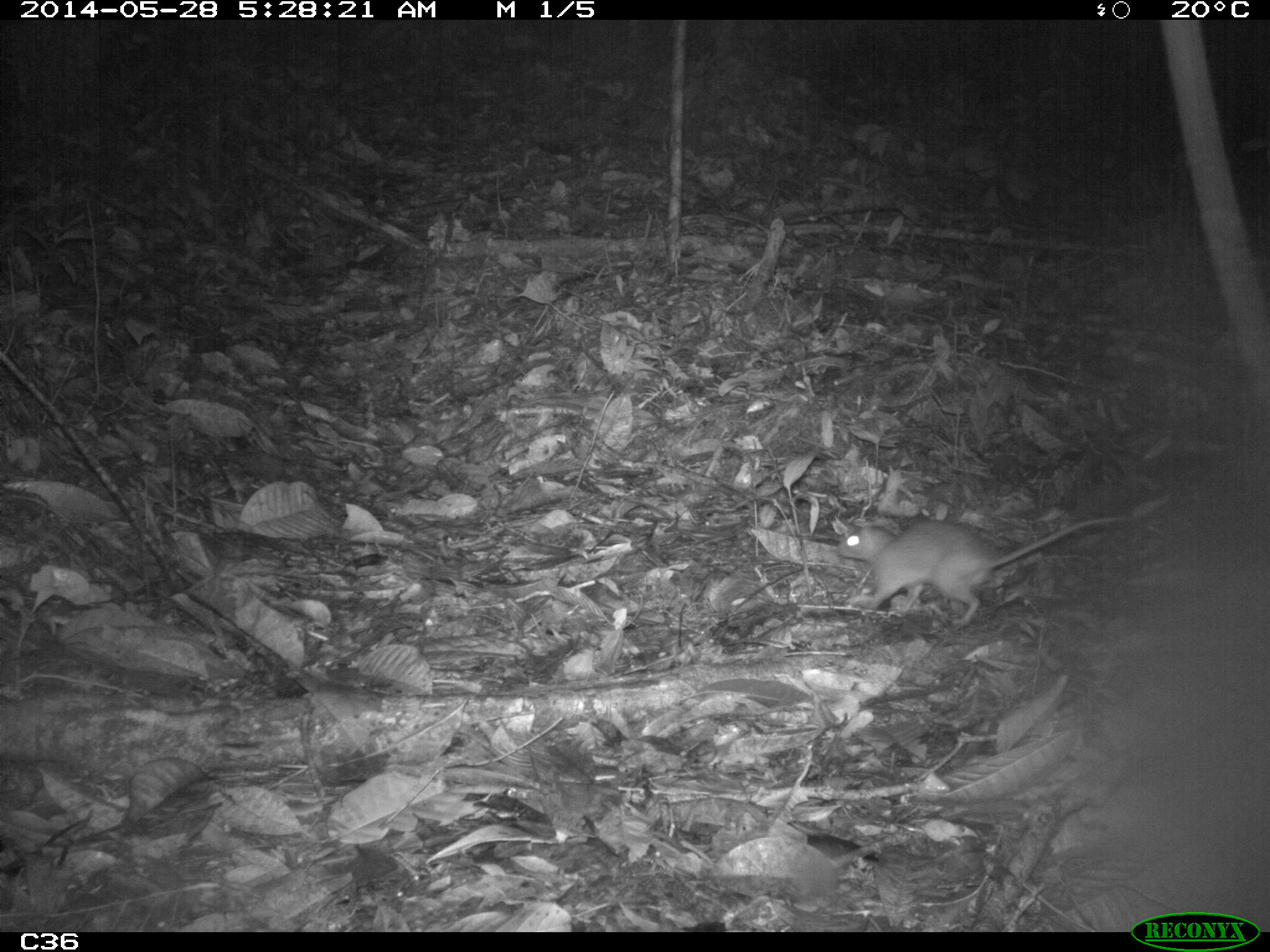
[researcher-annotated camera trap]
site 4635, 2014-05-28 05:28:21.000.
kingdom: Animalia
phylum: Chordata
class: Mammalia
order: Rodentia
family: Muridae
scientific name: Muridae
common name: mice, rats, and gerbils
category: unknown mouse or rat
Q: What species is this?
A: Unknown mouse or rat (mice, rats, and gerbils) (Muridae).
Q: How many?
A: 1.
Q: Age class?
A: Adult.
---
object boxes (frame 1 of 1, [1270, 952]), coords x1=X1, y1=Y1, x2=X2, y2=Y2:
unknown mouse or rat: x1=823, y1=503, x2=1137, y2=632